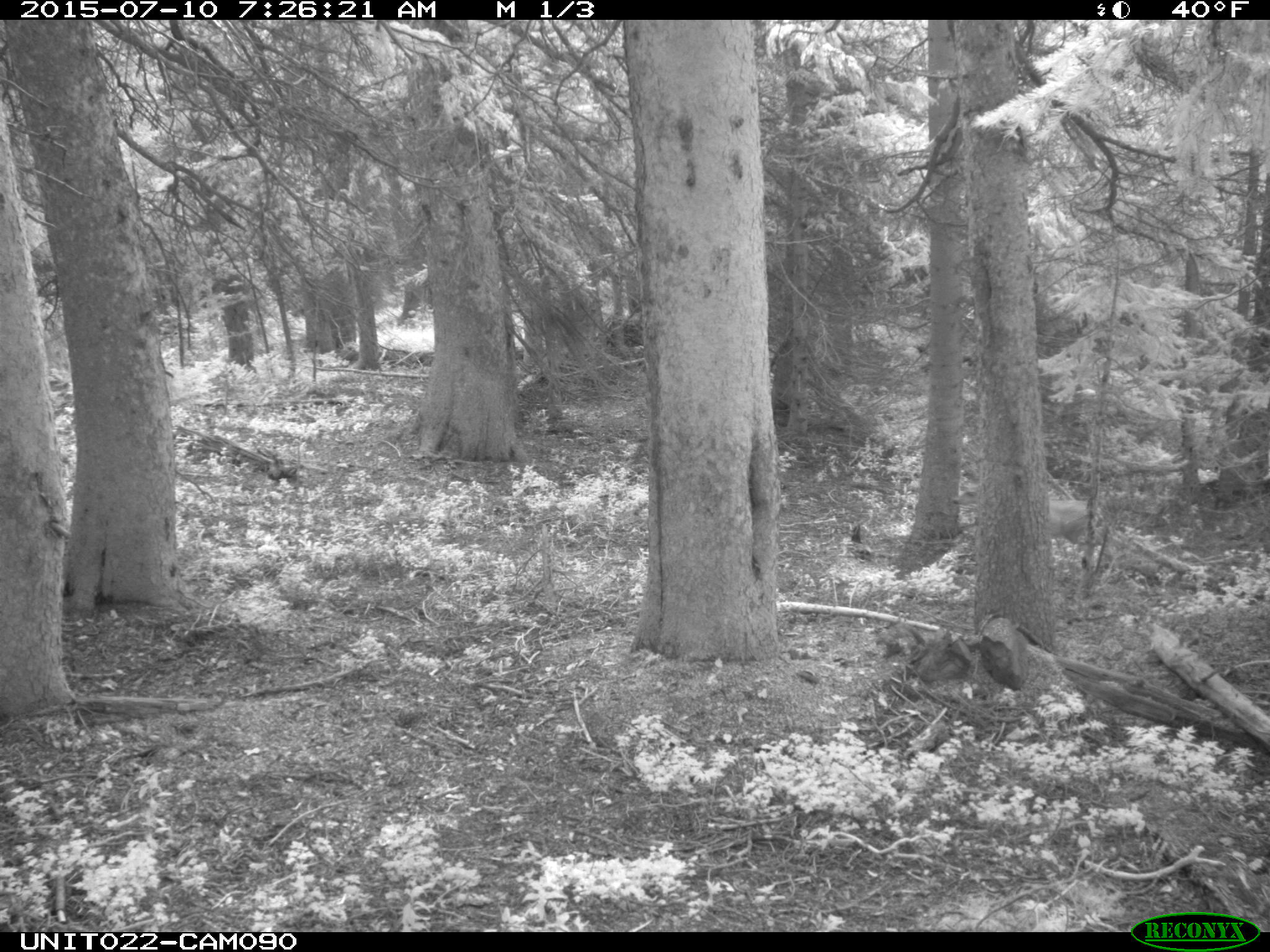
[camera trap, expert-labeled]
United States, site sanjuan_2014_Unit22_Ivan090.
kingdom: Animalia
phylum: Chordata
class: Mammalia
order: Artiodactyla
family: Cervidae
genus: Odocoileus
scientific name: Odocoileus hemionus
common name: mule deer